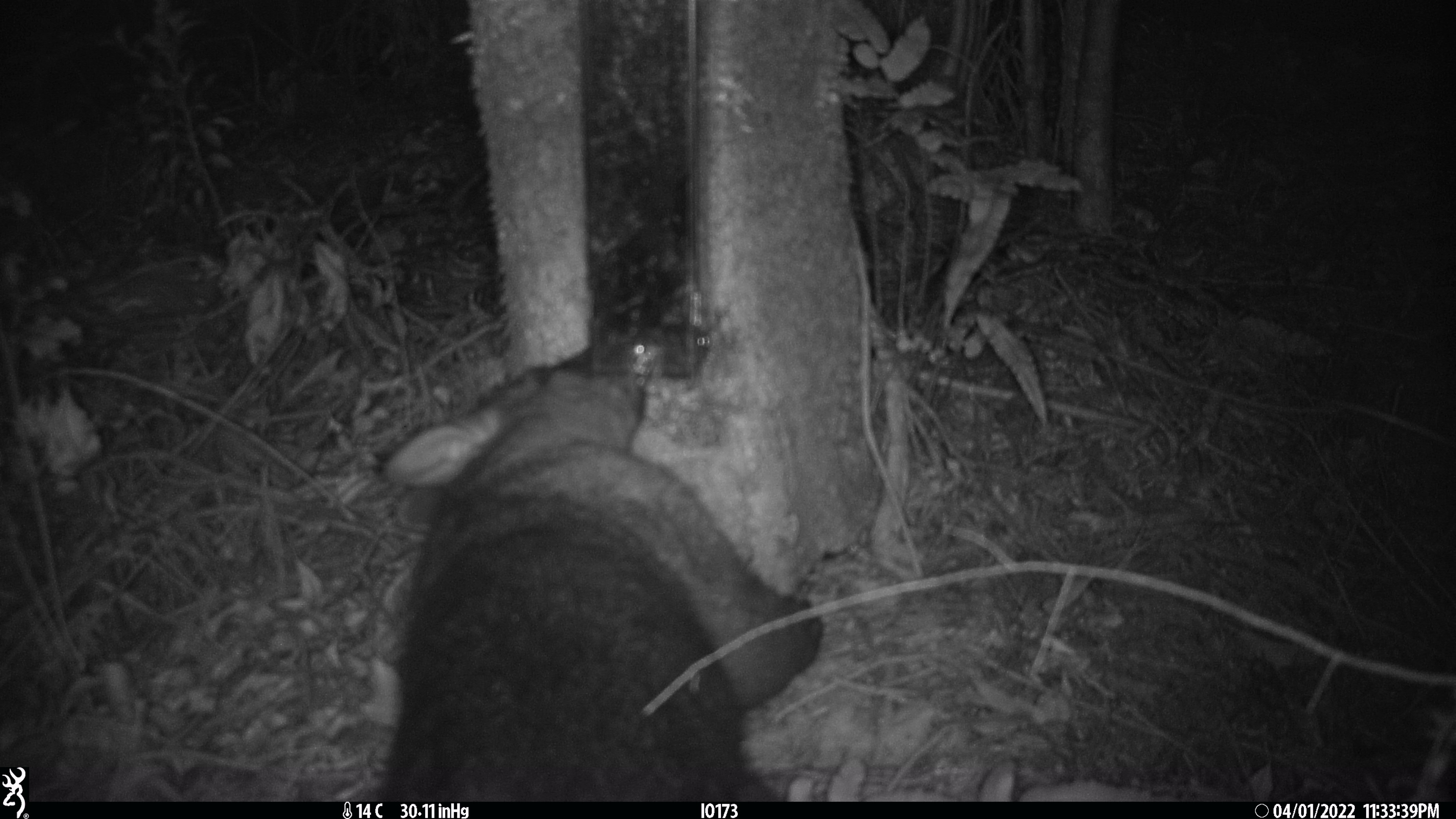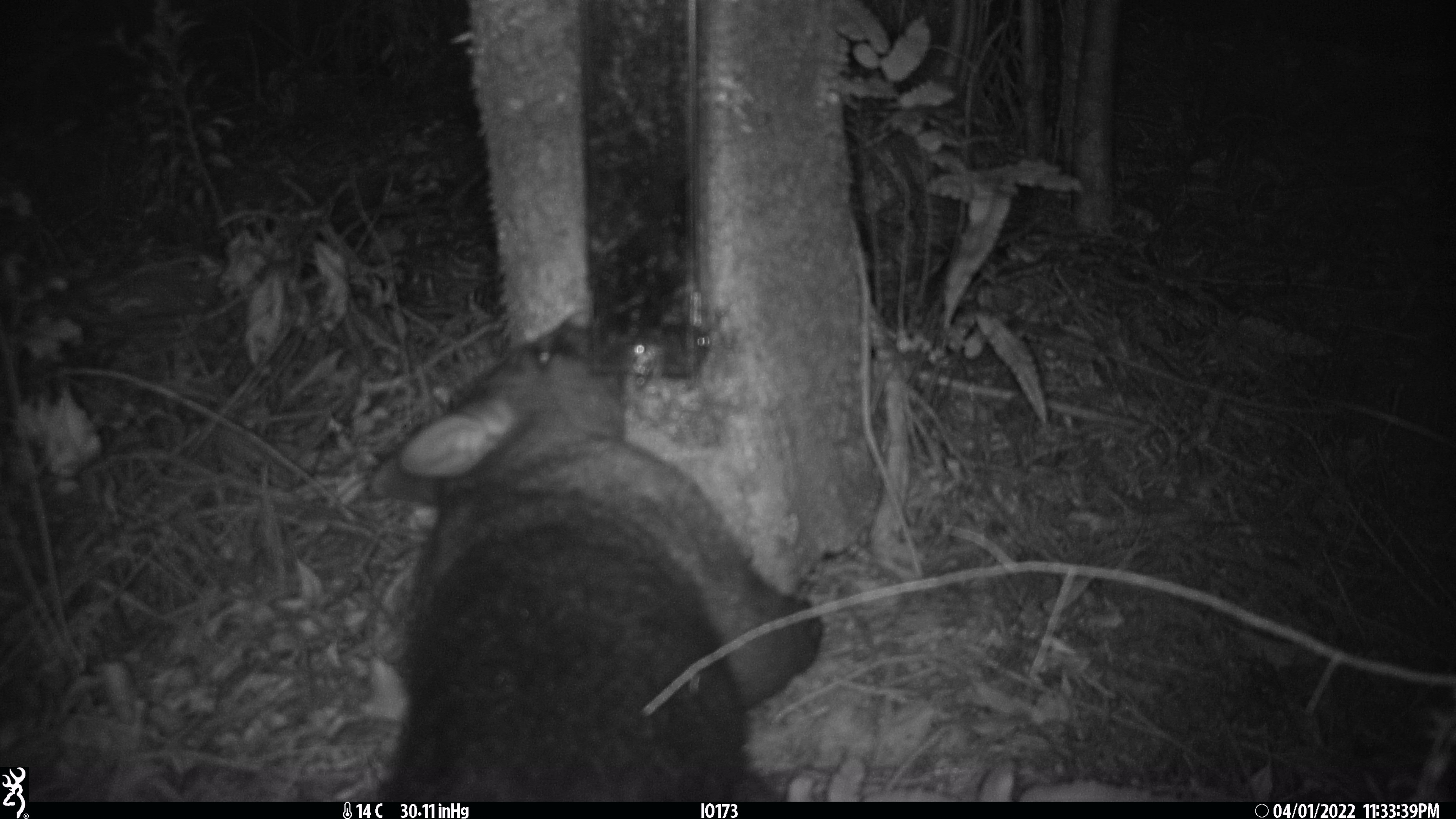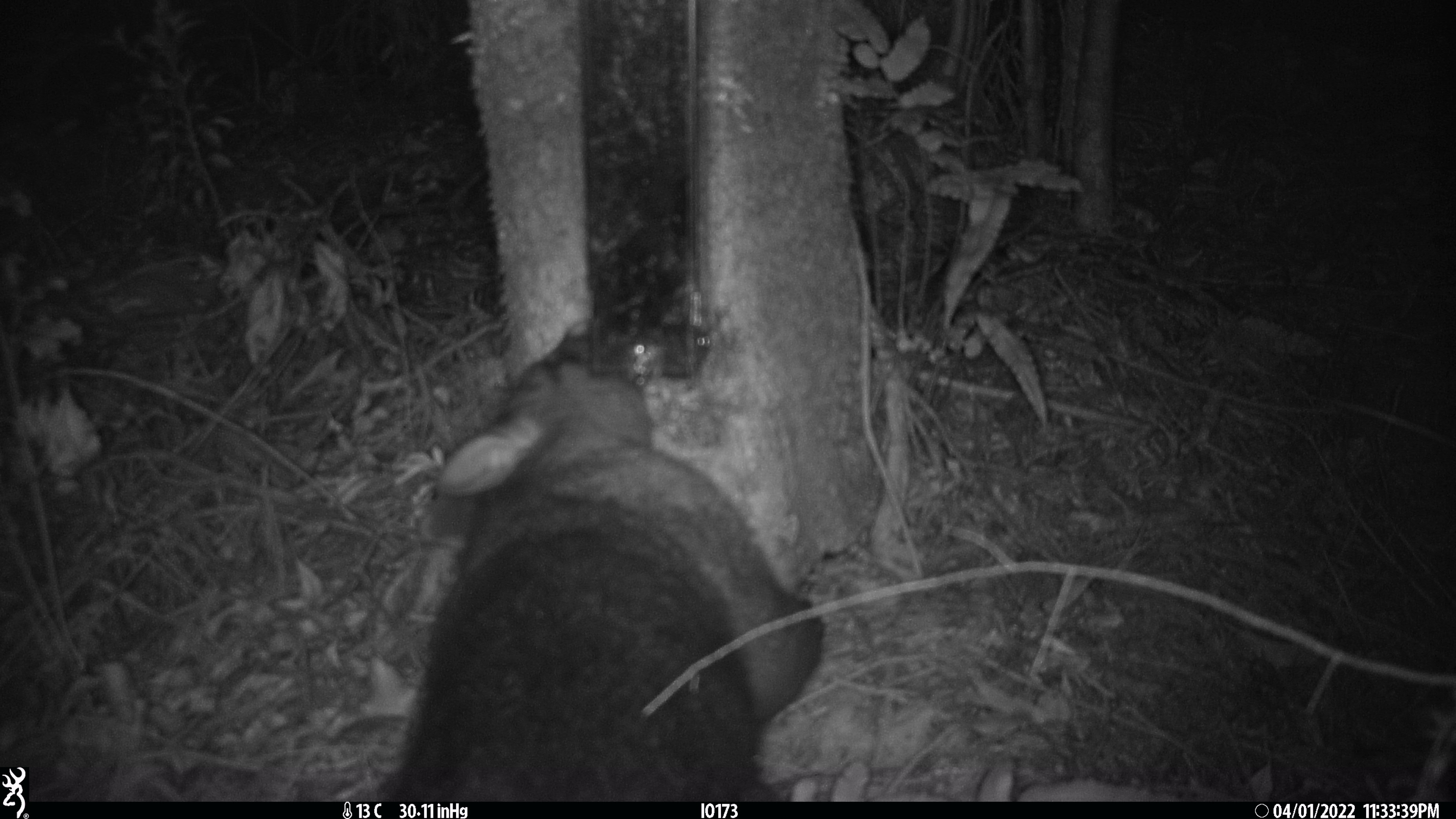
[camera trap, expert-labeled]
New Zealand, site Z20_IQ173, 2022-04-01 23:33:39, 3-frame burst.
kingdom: Animalia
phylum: Chordata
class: Mammalia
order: Diprotodontia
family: Phalangeridae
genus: Trichosurus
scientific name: Trichosurus vulpecula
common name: common brushtail possum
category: possum